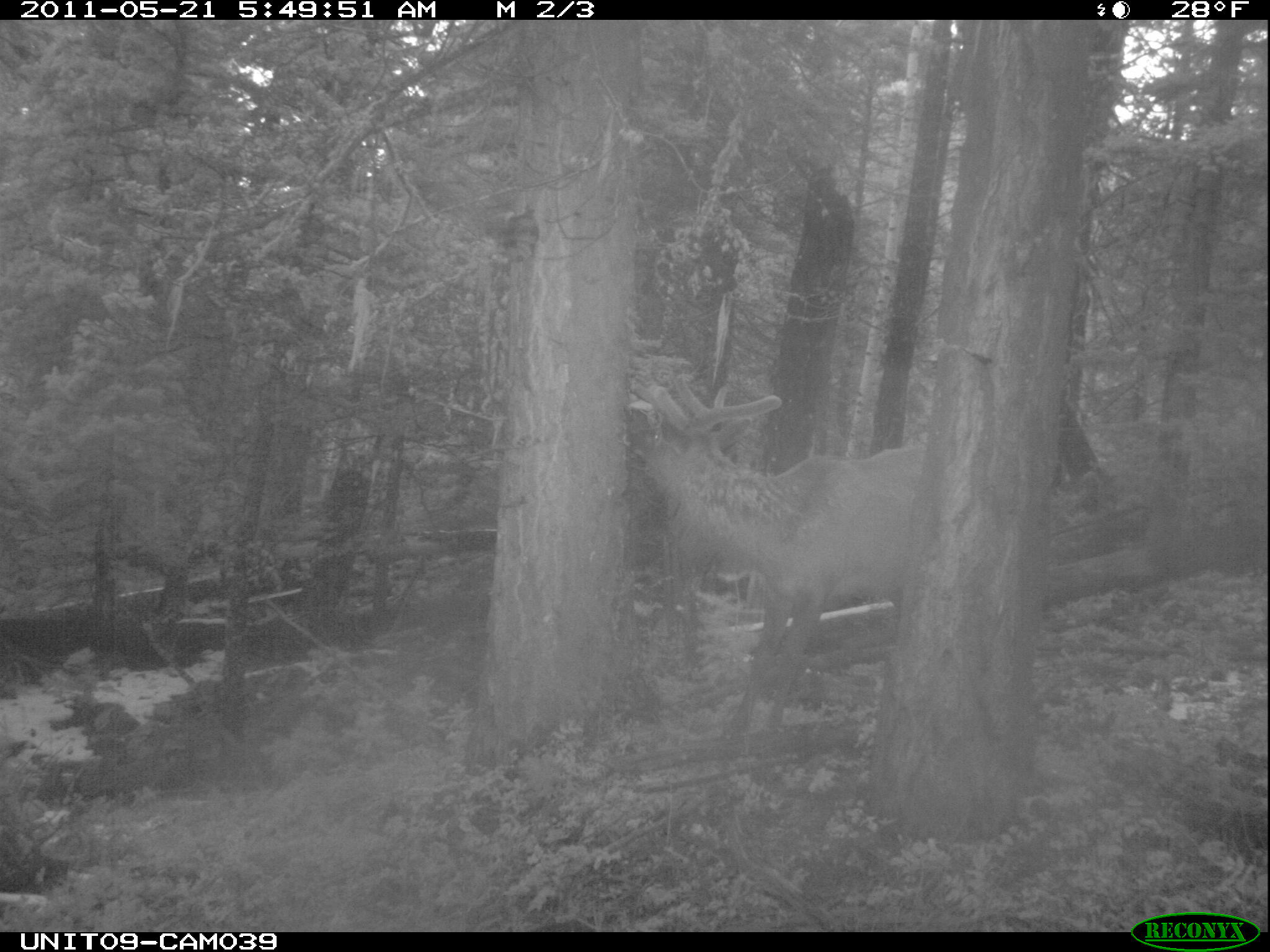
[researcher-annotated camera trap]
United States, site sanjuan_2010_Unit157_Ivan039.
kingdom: Animalia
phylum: Chordata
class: Mammalia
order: Artiodactyla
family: Cervidae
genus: Cervus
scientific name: Cervus elaphus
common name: red deer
Cervus elaphus (red deer).